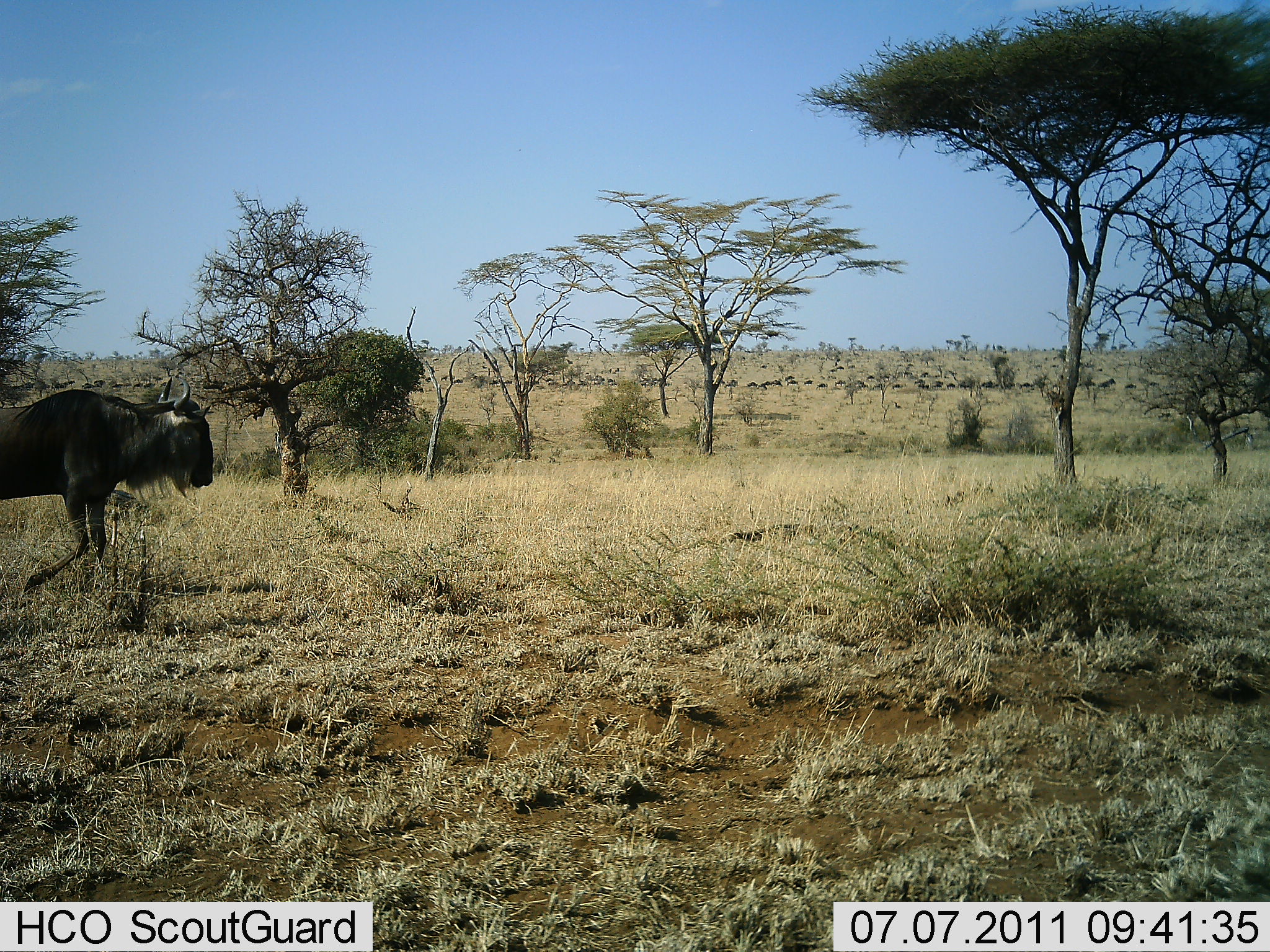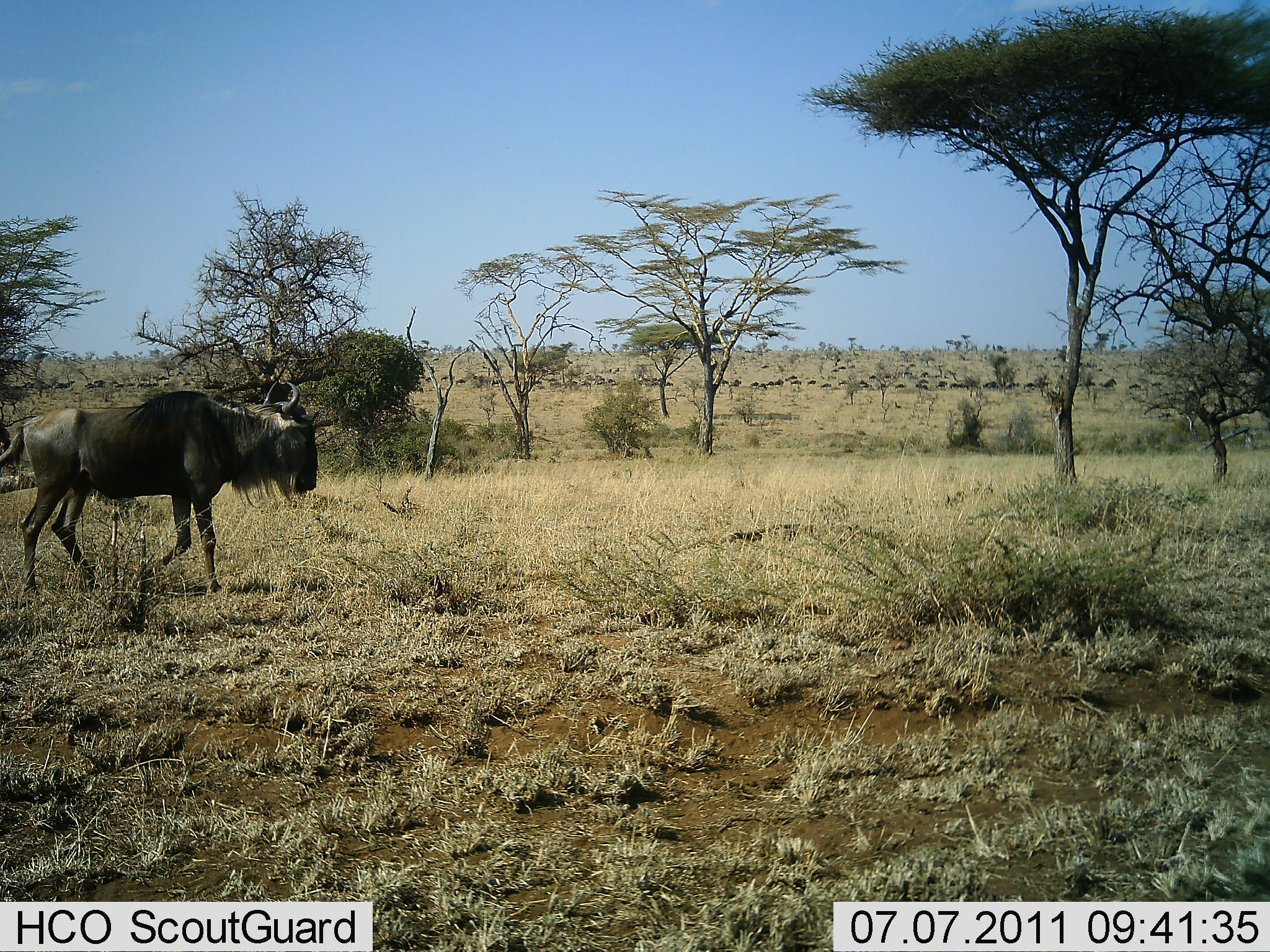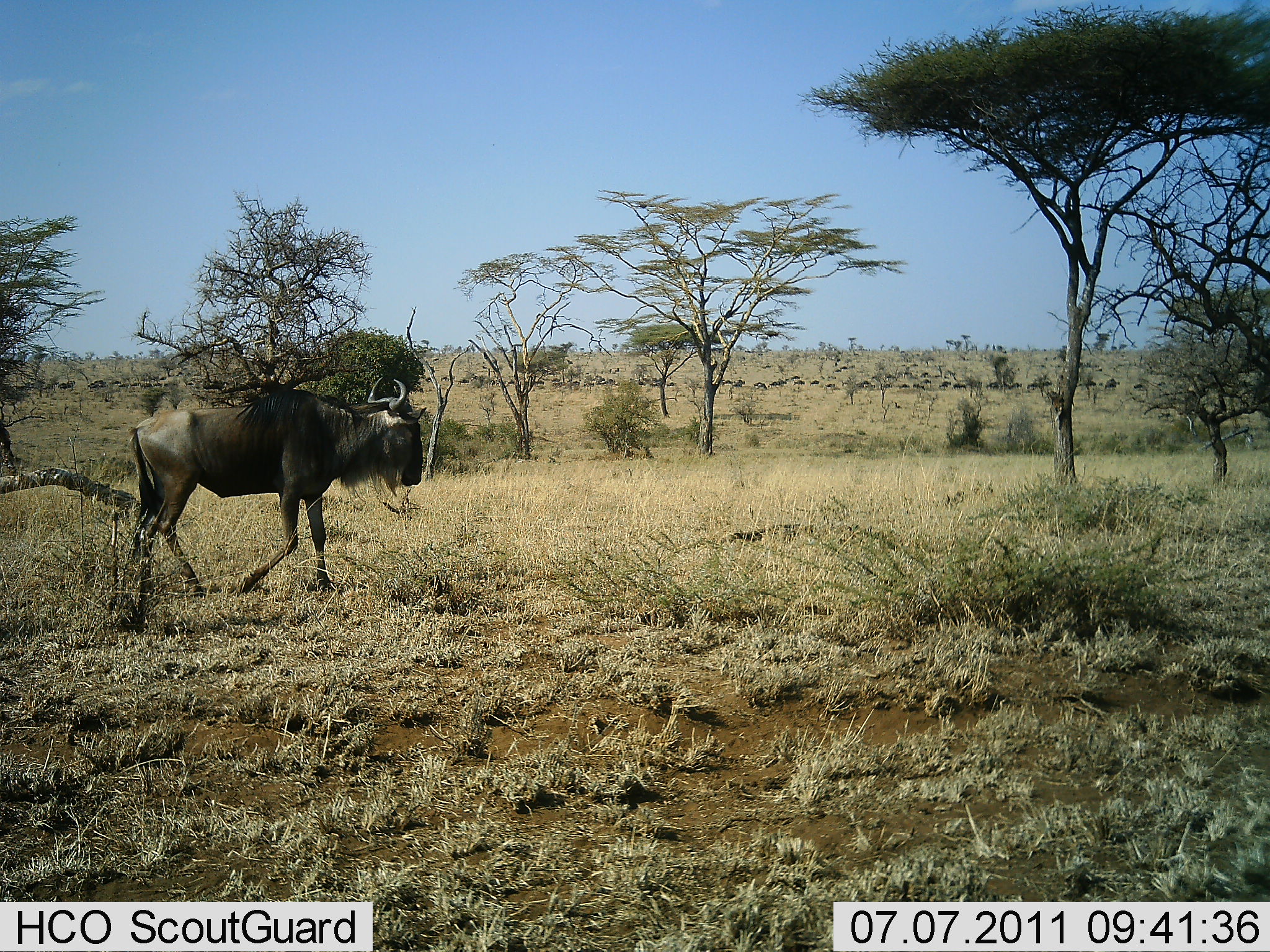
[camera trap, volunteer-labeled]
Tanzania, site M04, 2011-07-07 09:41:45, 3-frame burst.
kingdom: Animalia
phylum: Chordata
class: Mammalia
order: Artiodactyla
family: Bovidae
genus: Connochaetes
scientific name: Connochaetes taurinus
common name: blue wildebeest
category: wildebeest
Wildebeest (blue wildebeest) (Connochaetes taurinus), count 11-50. Behavior (volunteer vote fractions): standing 0%, resting 0%, moving 100%, interacting 0%. Young present (vote fraction): 0%. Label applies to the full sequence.